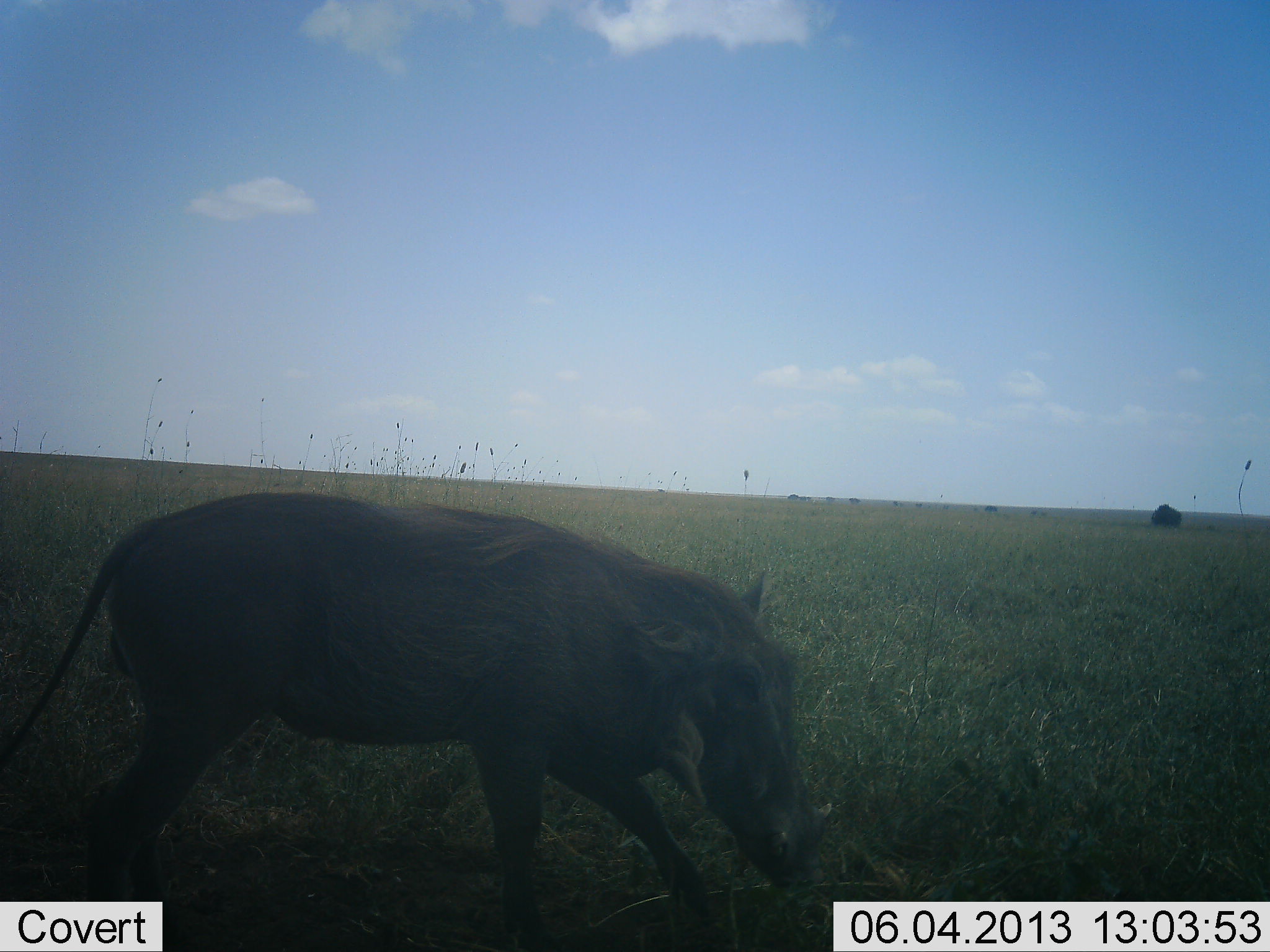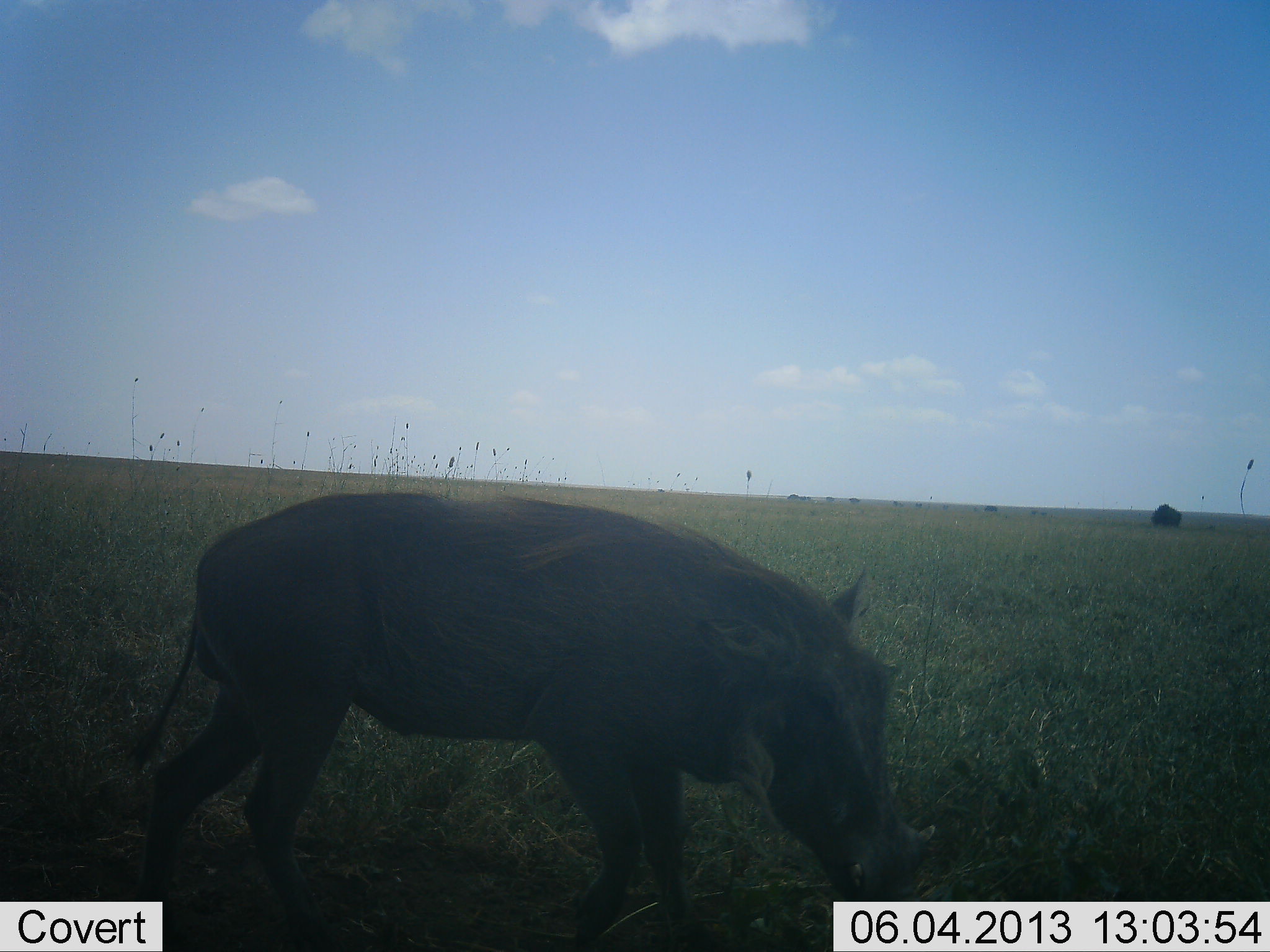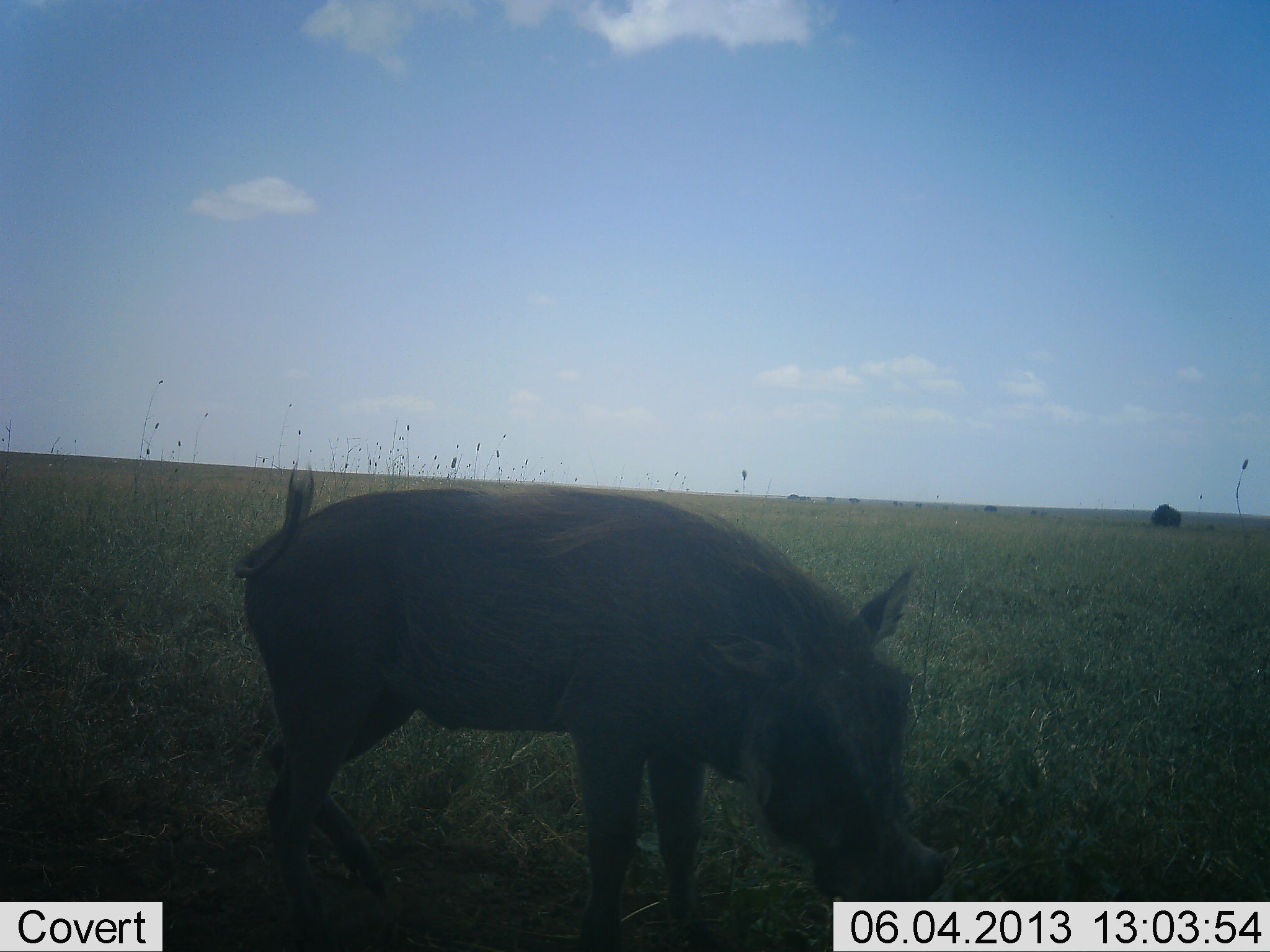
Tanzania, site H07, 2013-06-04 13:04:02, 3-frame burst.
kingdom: Animalia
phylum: Chordata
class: Mammalia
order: Artiodactyla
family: Suidae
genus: Phacochoerus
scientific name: Phacochoerus africanus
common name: warthog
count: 1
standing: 18%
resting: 0%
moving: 71%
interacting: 0%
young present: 0%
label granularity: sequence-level